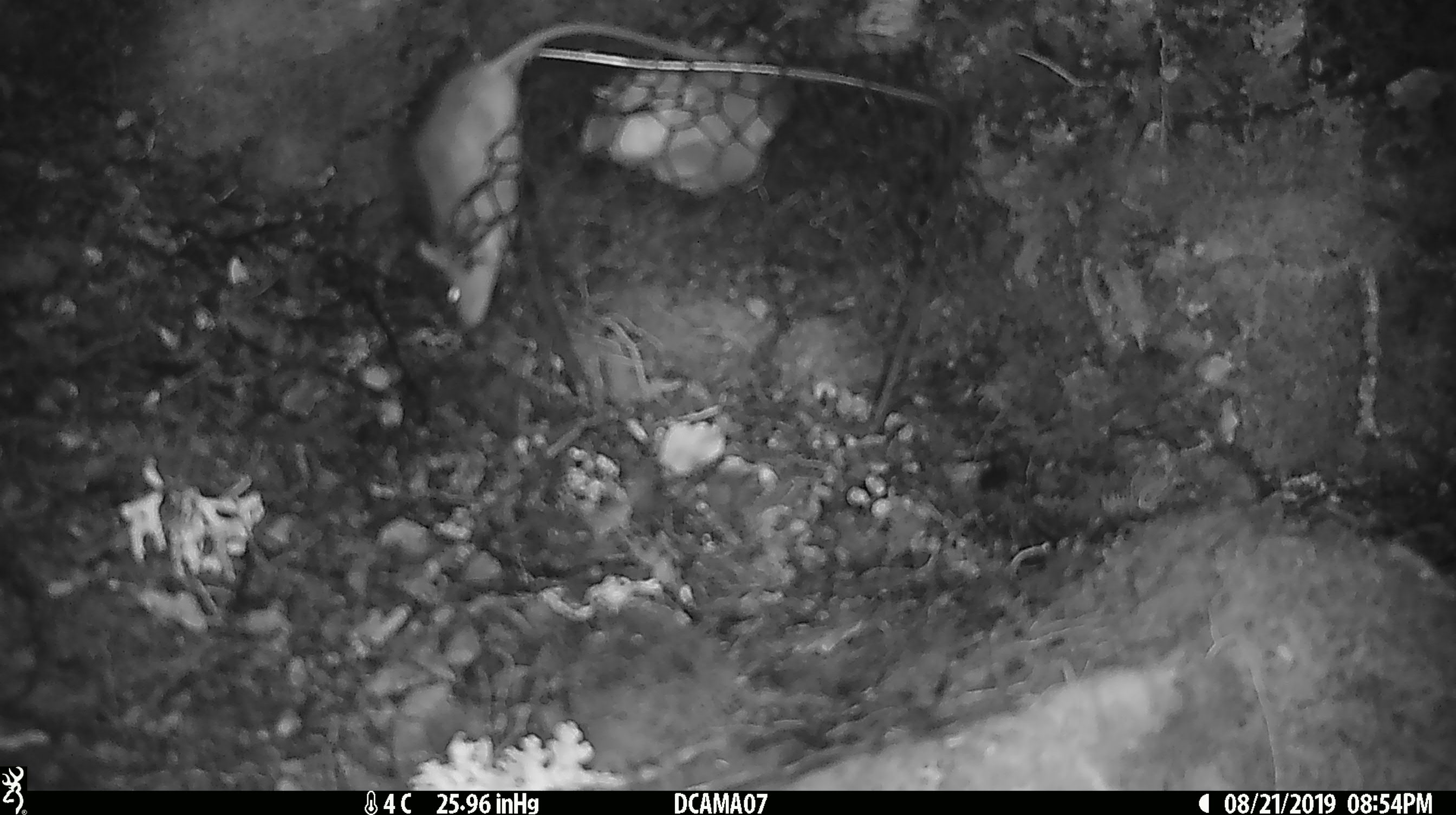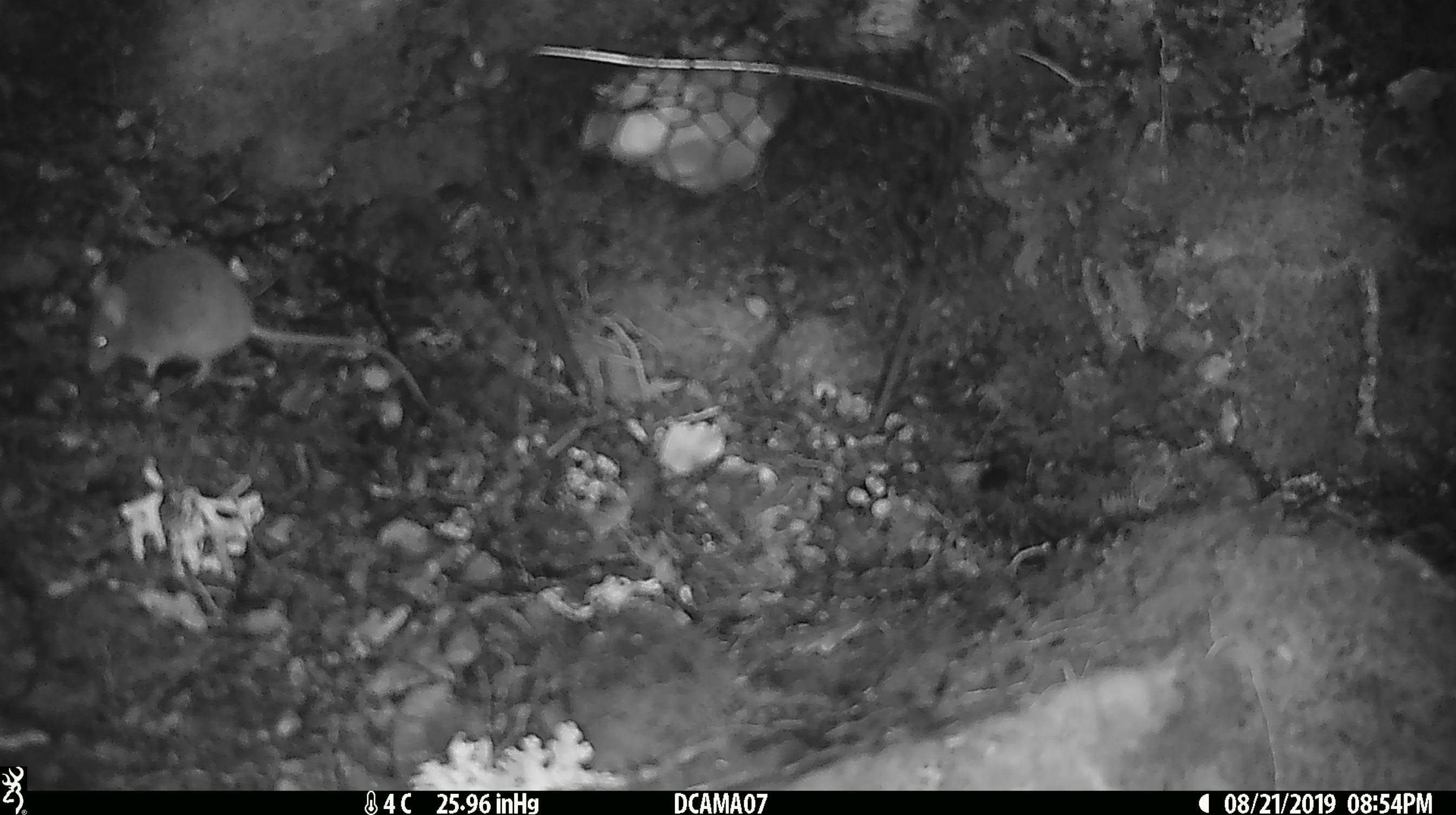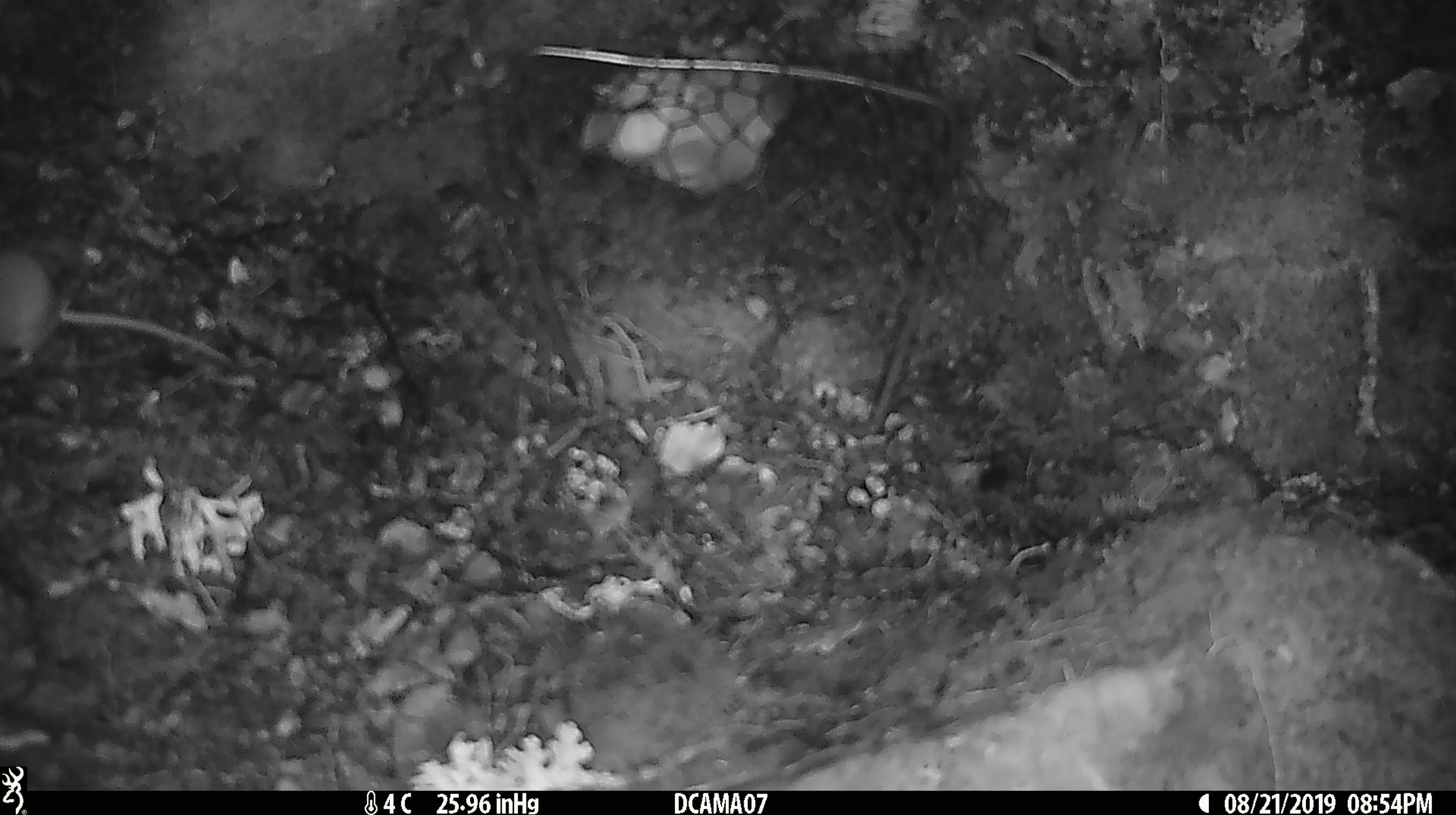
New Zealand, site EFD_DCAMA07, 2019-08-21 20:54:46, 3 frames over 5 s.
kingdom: Animalia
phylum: Chordata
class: Mammalia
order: Rodentia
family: Muridae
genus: Mus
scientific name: Mus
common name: mouse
Mouse (Mus).